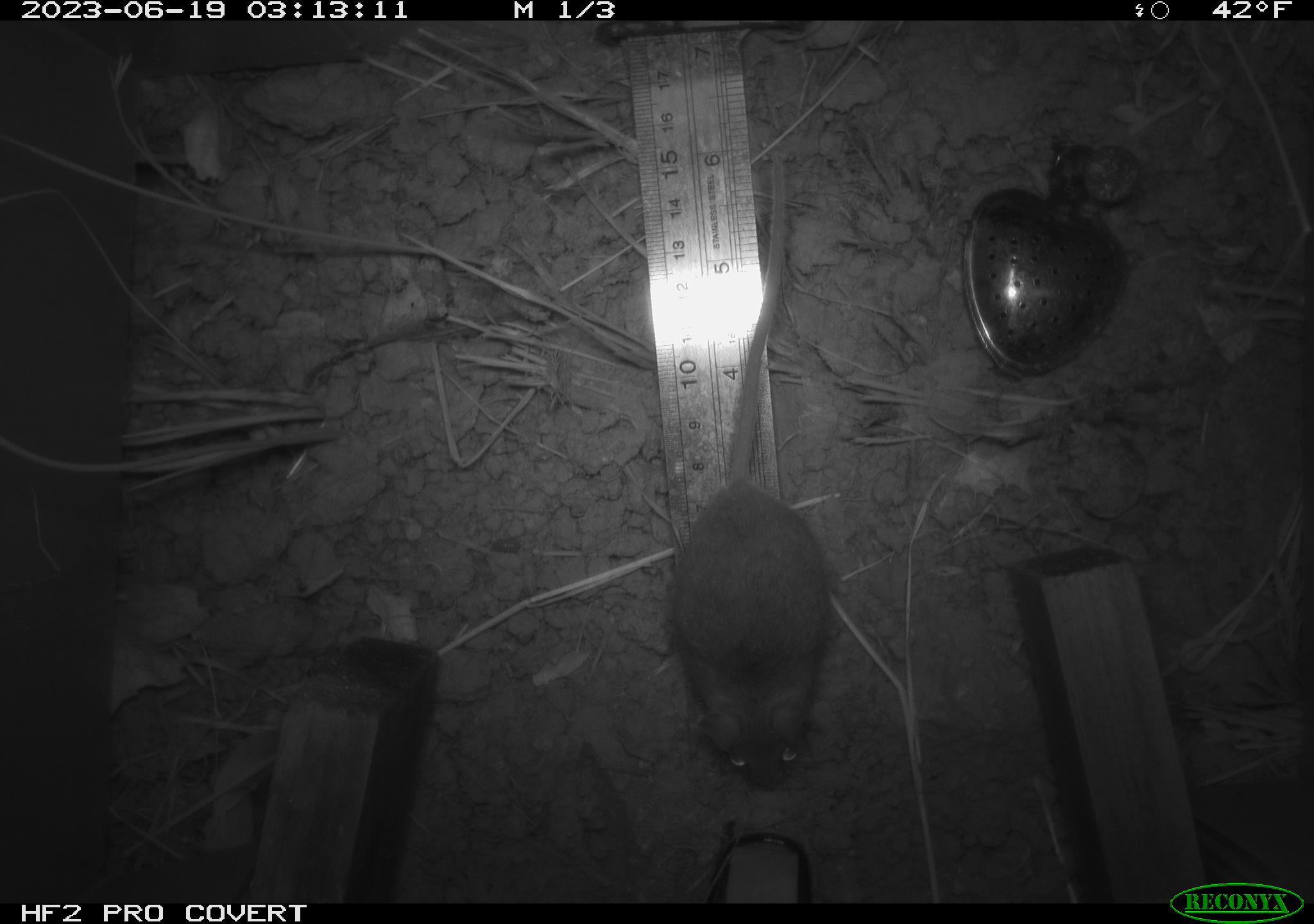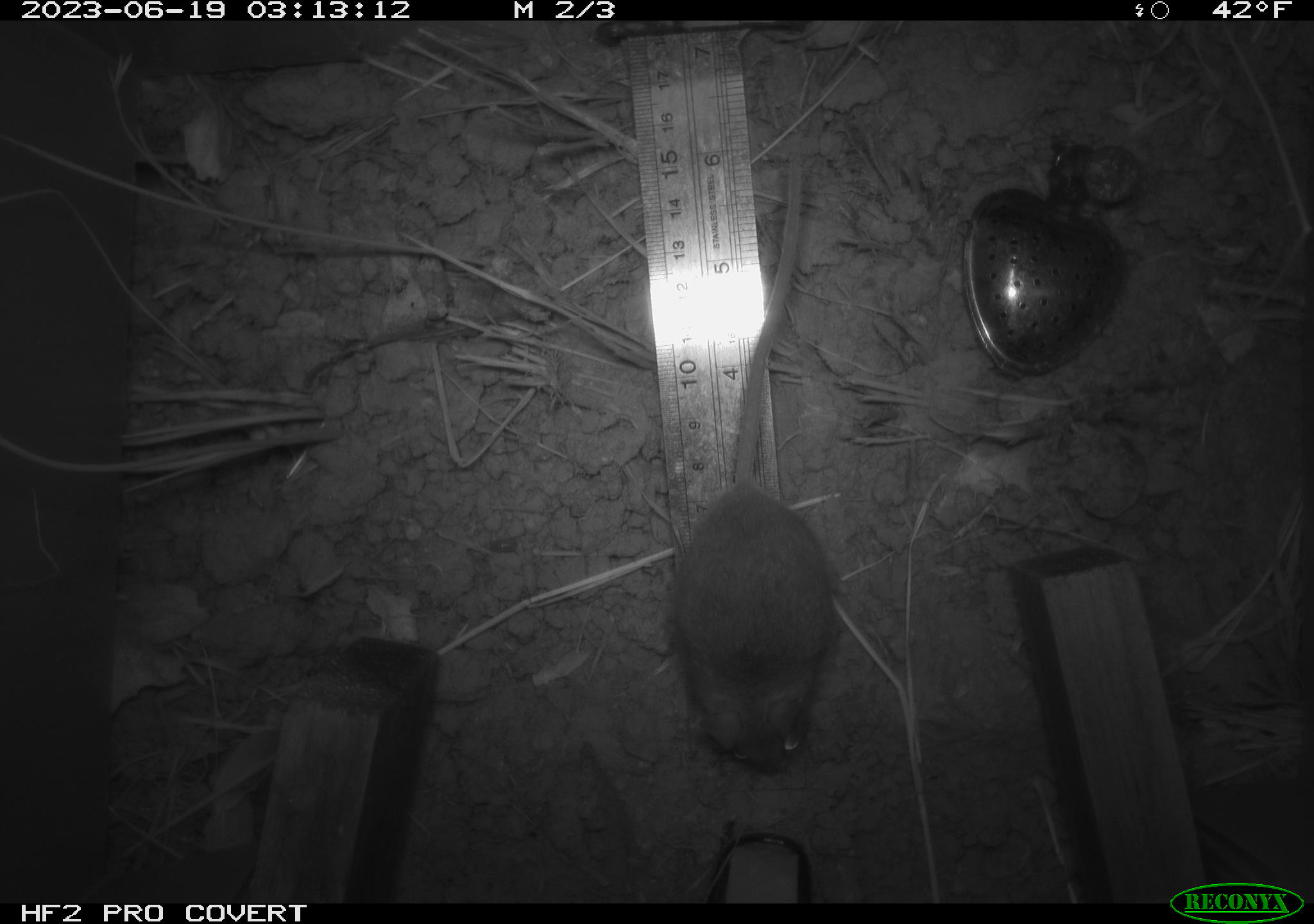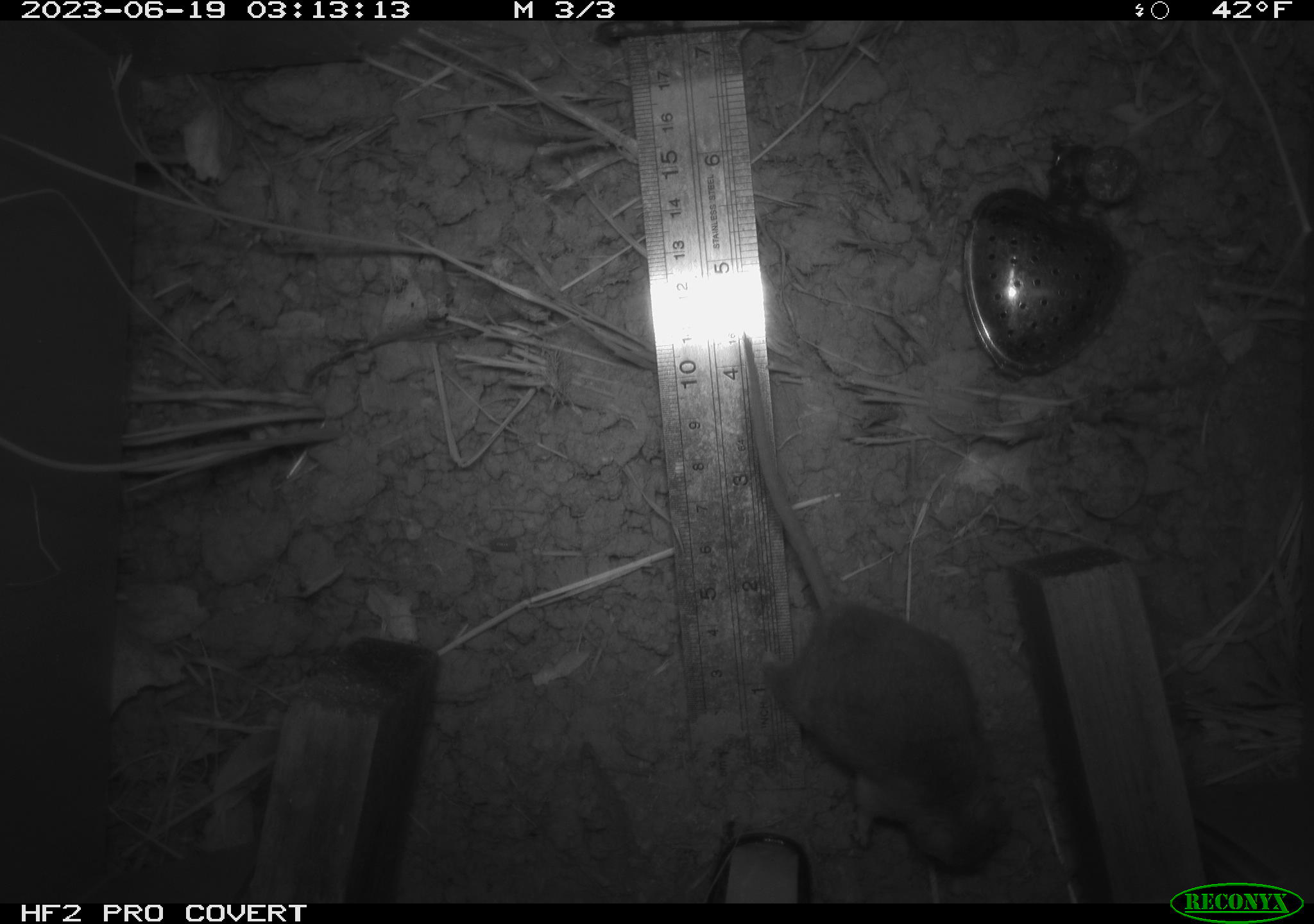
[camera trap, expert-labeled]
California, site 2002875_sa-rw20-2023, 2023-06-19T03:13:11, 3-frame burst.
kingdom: Animalia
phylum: Chordata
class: Mammalia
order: Rodentia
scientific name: Rodentia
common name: mouse species